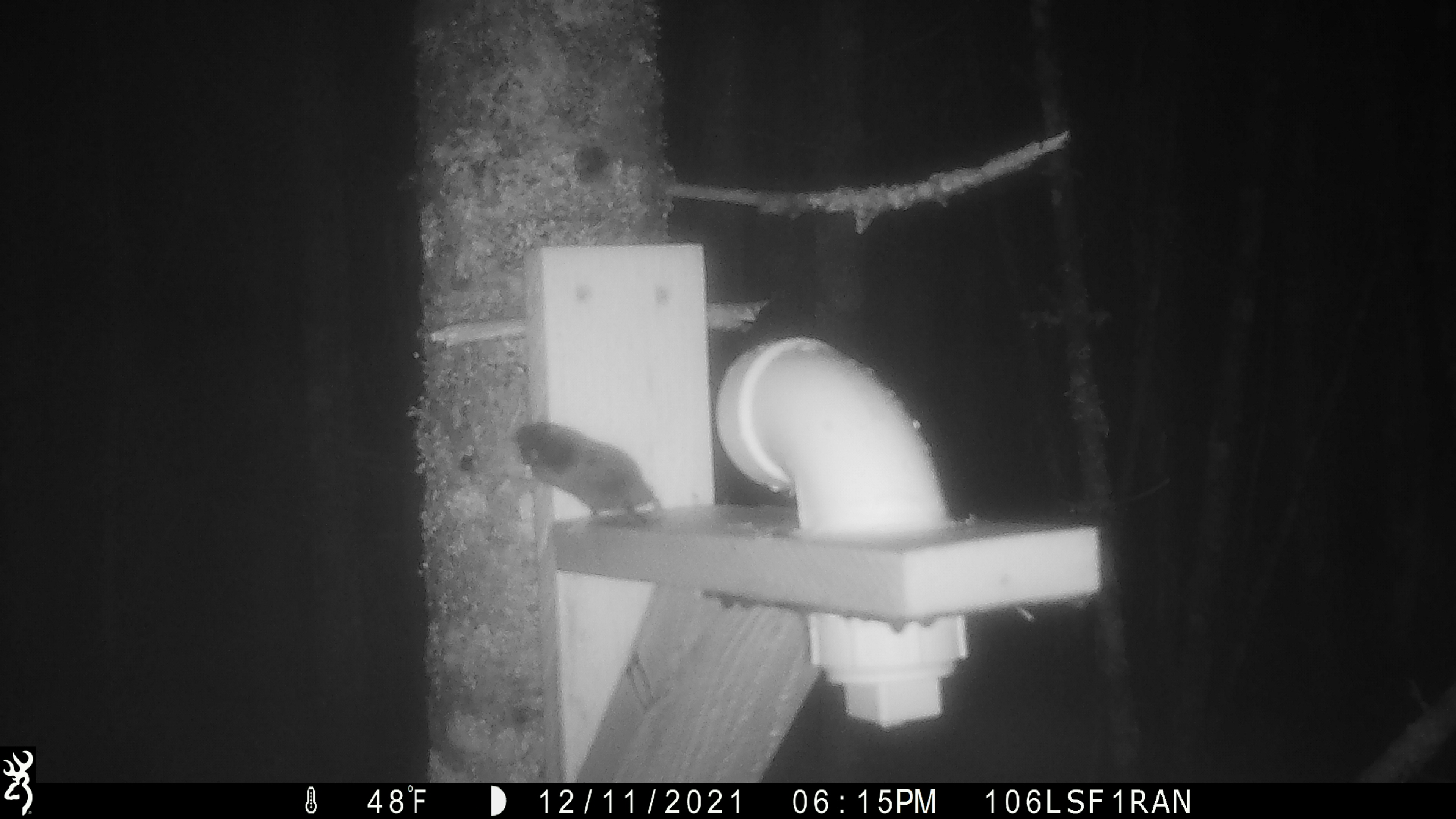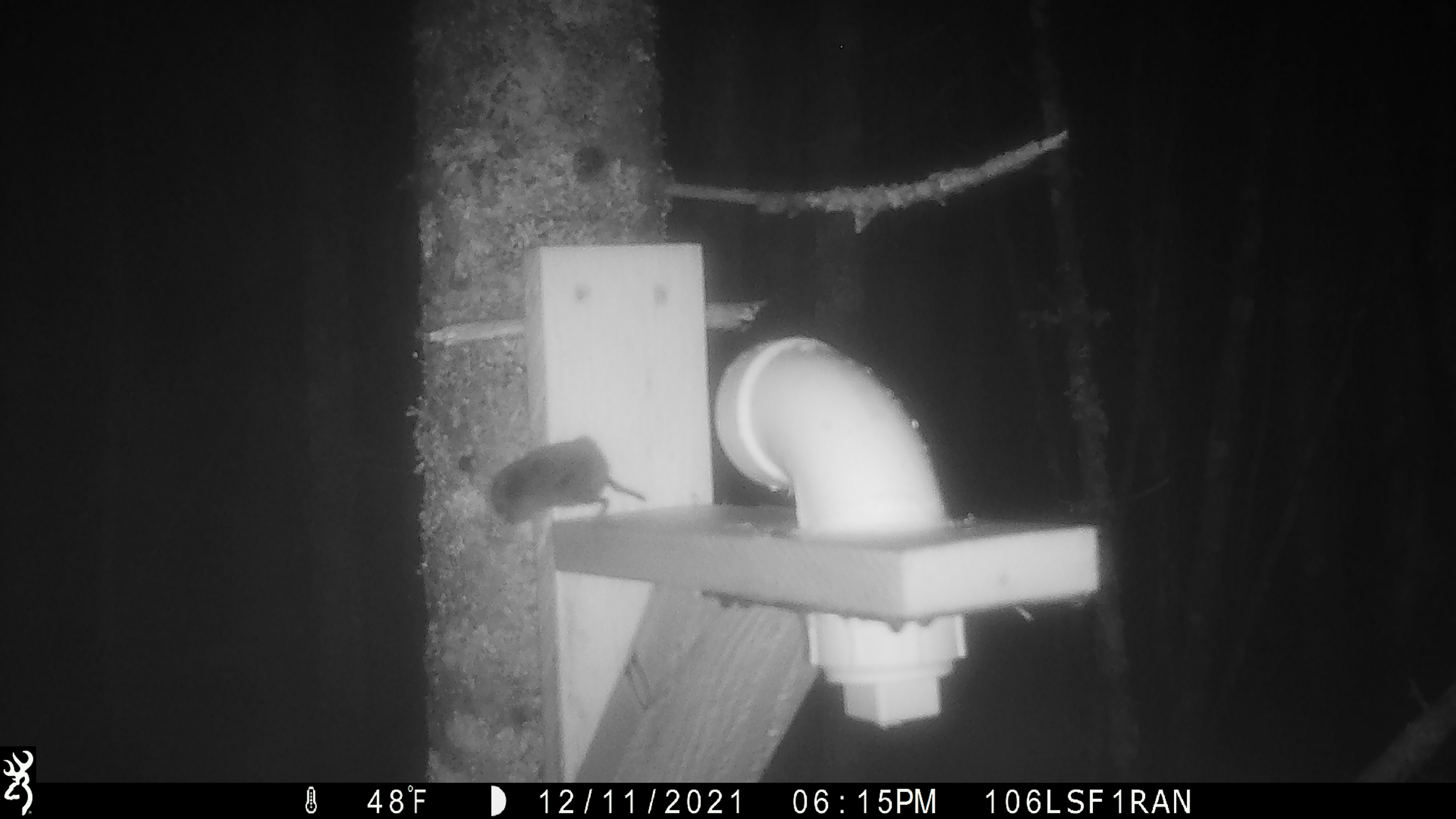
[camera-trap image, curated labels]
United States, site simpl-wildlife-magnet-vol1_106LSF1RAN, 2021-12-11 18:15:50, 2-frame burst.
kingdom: Animalia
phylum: Chordata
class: Mammalia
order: Rodentia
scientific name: Rodentia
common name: mouse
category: mouse sp.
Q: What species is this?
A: Mouse sp. (mouse) (Rodentia).